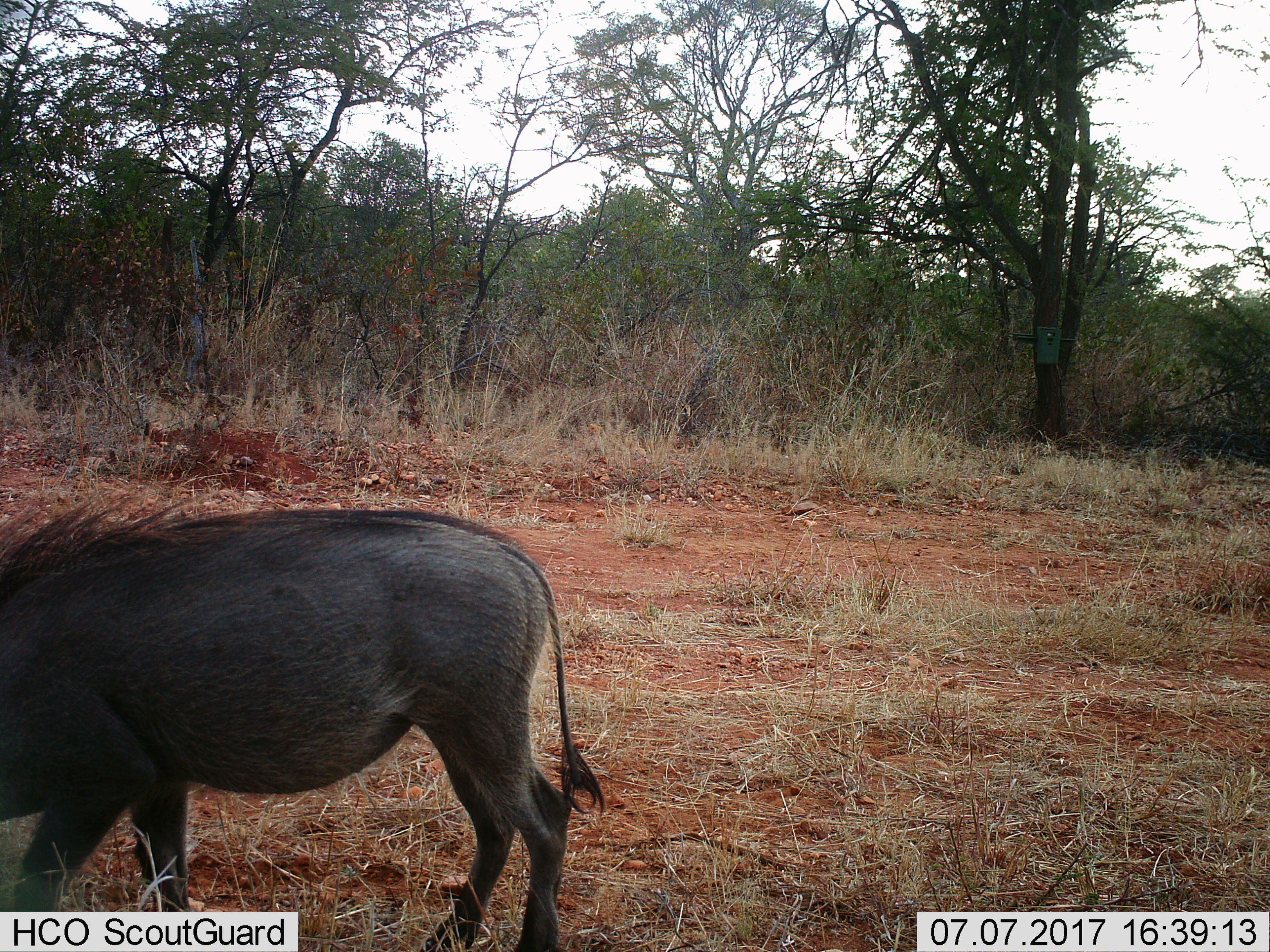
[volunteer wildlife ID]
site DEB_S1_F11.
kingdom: Animalia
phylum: Chordata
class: Mammalia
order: Artiodactyla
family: Suidae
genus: Phacochoerus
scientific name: Phacochoerus africanus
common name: warthog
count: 1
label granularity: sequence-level